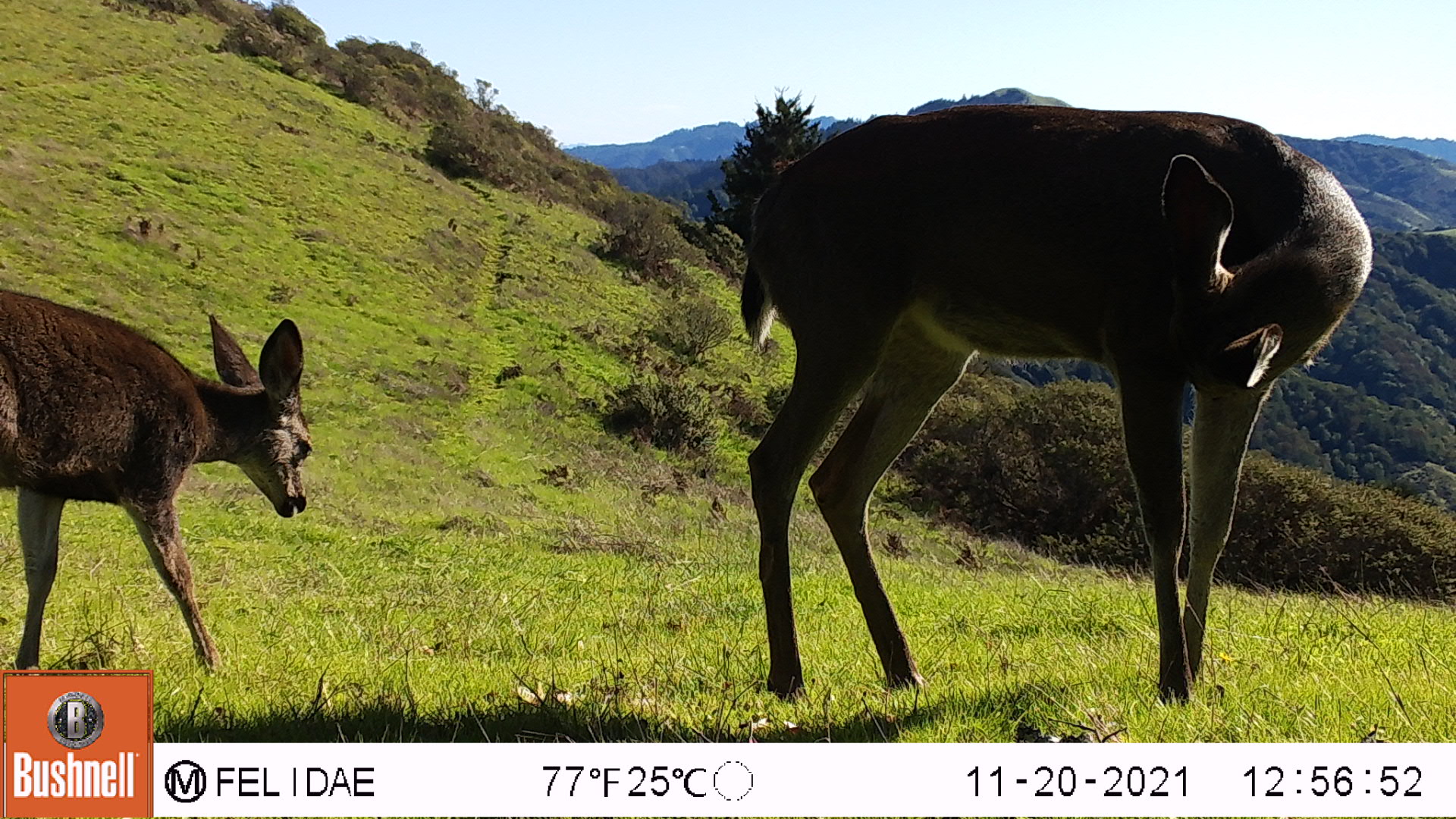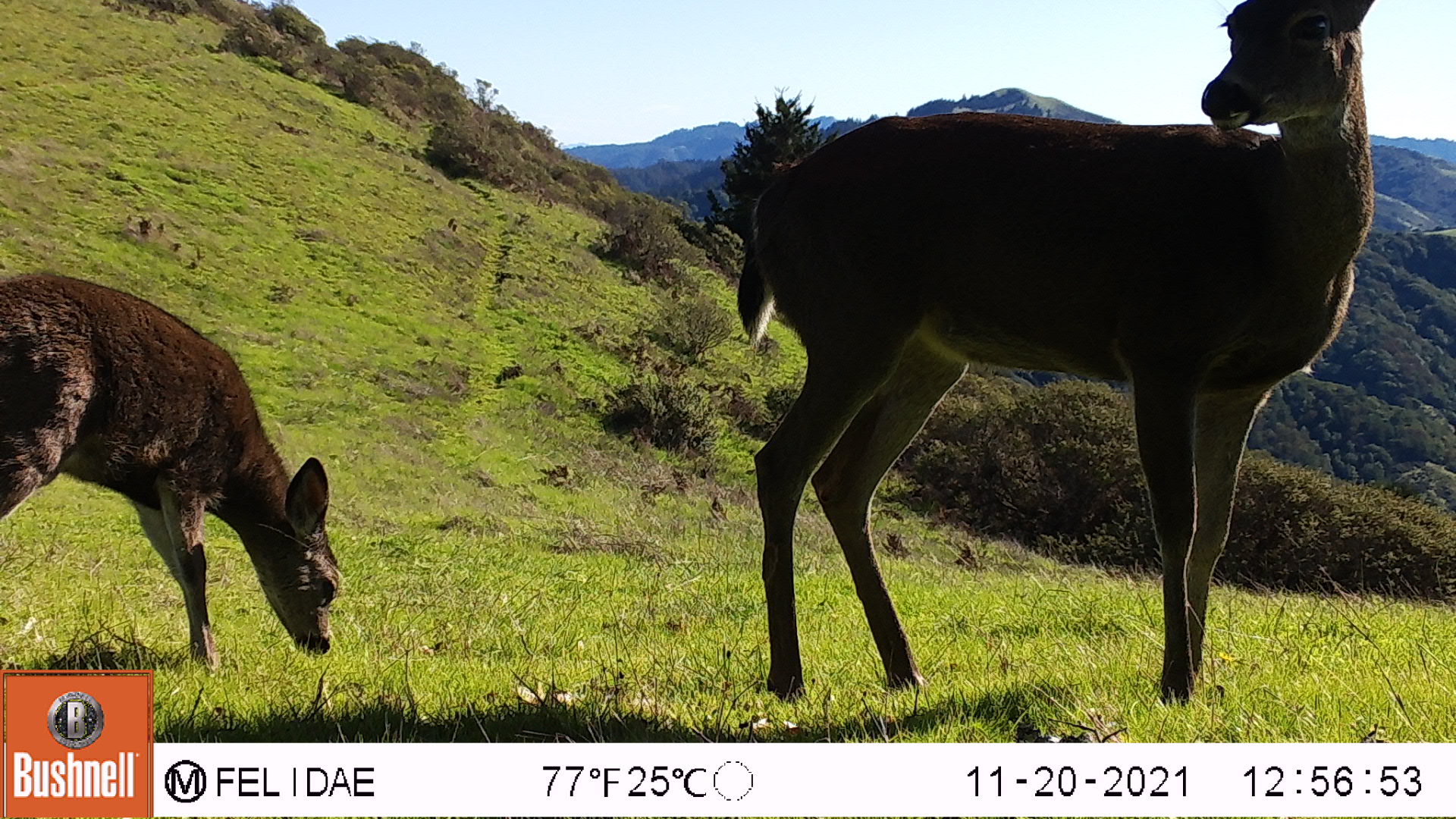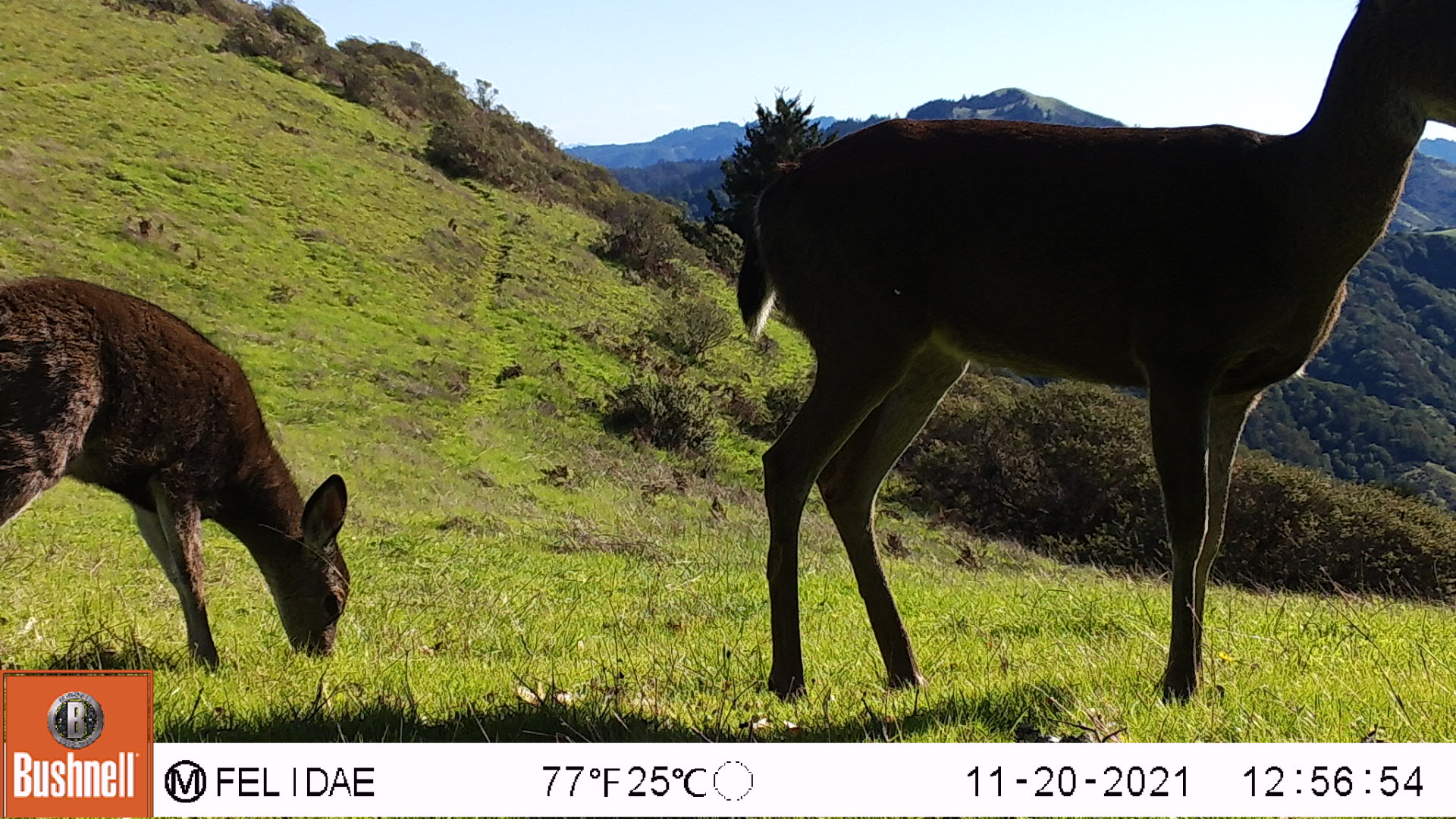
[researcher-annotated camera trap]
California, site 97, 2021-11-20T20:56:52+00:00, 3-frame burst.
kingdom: Animalia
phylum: Chordata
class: Mammalia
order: Artiodactyla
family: Cervidae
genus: Odocoileus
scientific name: Odocoileus hemionus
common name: mule deer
Mule deer (Odocoileus hemionus).